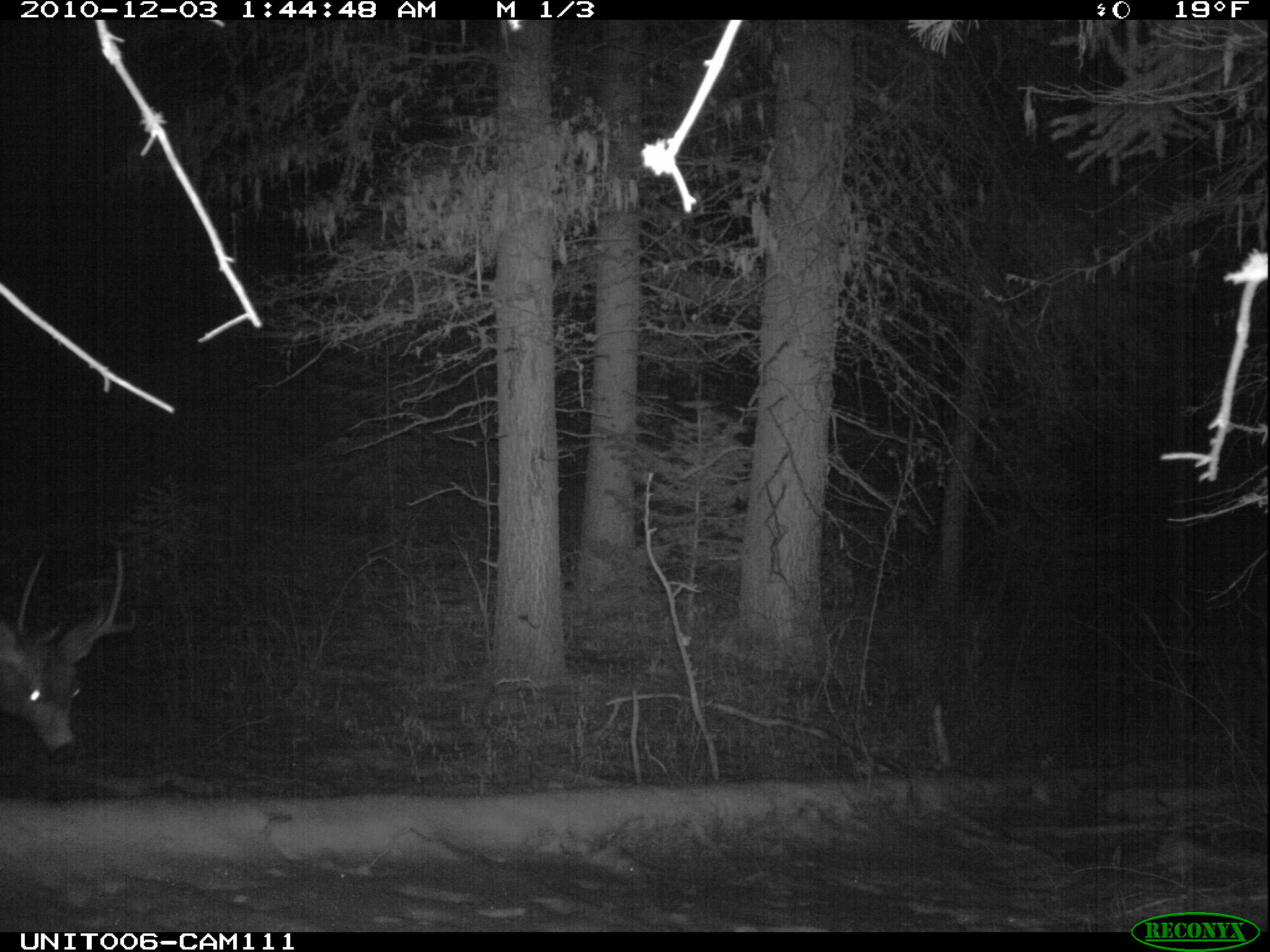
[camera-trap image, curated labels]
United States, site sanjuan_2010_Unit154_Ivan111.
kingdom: Animalia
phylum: Chordata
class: Mammalia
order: Artiodactyla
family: Cervidae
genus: Odocoileus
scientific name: Odocoileus hemionus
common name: mule deer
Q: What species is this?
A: Odocoileus hemionus (mule deer).